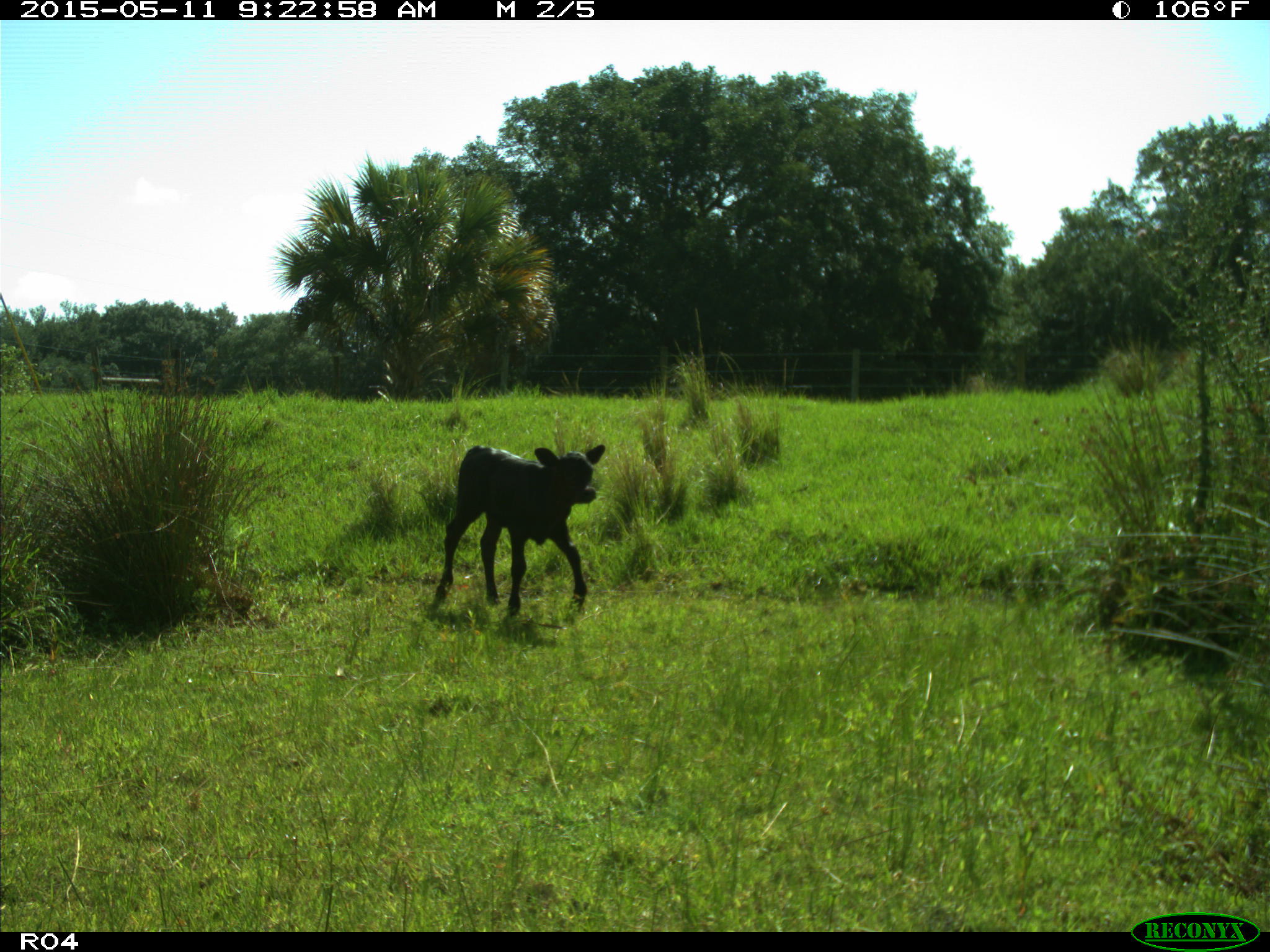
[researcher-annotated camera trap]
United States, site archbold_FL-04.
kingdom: Animalia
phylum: Chordata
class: Mammalia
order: Artiodactyla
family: Bovidae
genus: Bos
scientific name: Bos taurus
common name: domestic cow